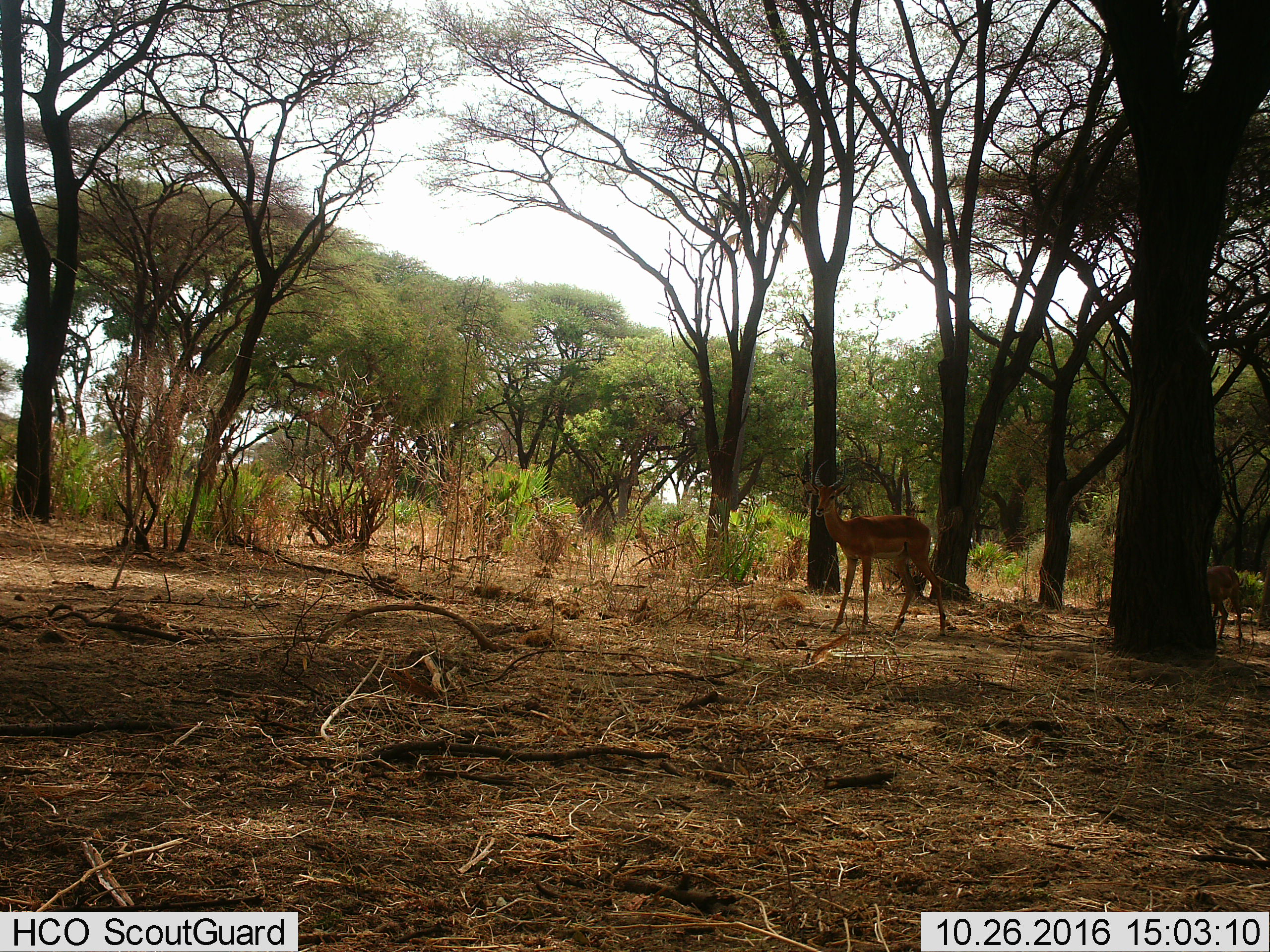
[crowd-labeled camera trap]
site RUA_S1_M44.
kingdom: Animalia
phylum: Chordata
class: Mammalia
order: Artiodactyla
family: Bovidae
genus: Aepyceros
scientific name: Aepyceros melampus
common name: impala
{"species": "impala (Aepyceros melampus)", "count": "2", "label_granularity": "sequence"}